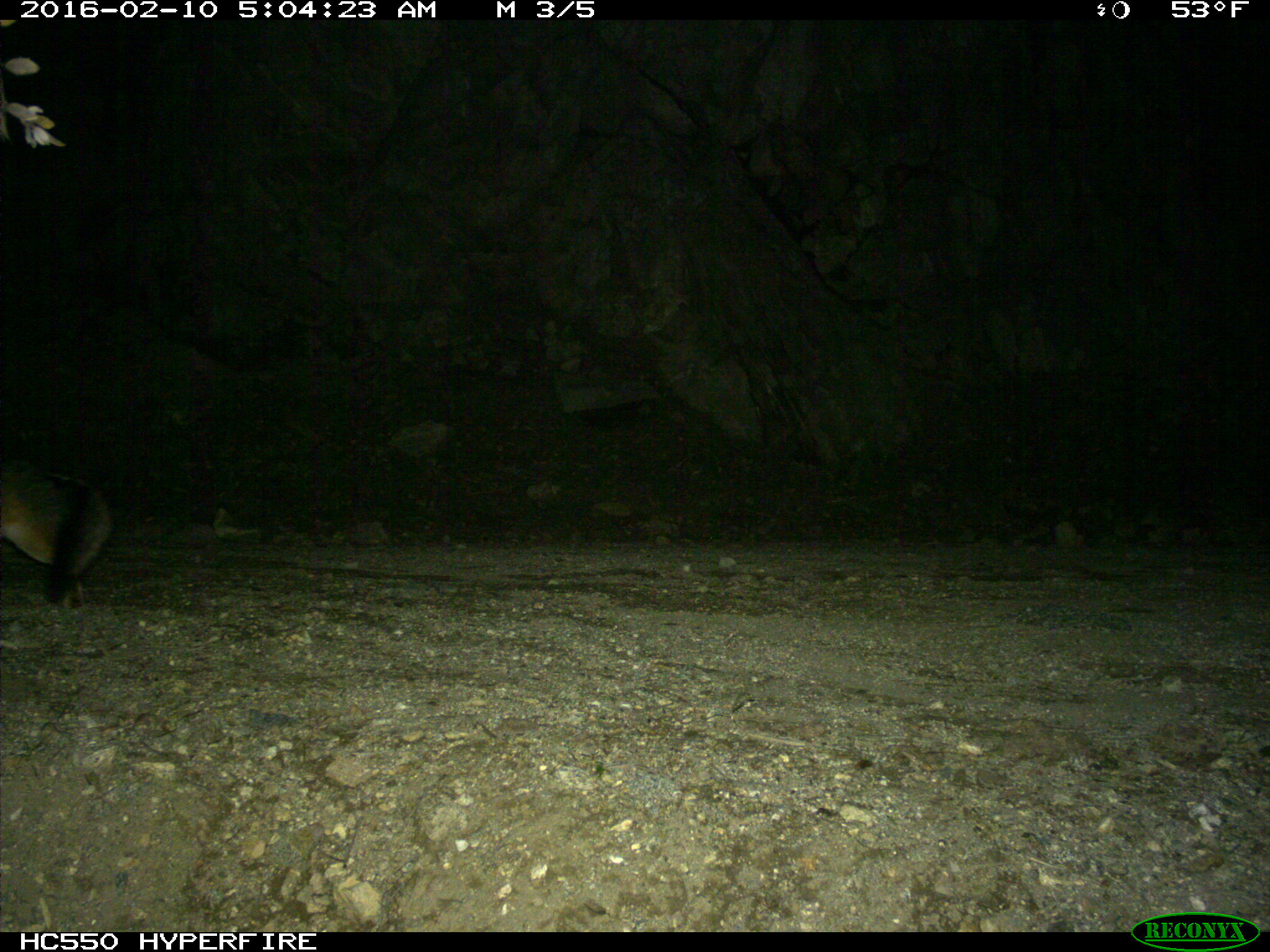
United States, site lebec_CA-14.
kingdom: Animalia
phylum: Chordata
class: Mammalia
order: Carnivora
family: Canidae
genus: Urocyon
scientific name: Urocyon cinereoargenteus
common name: gray fox